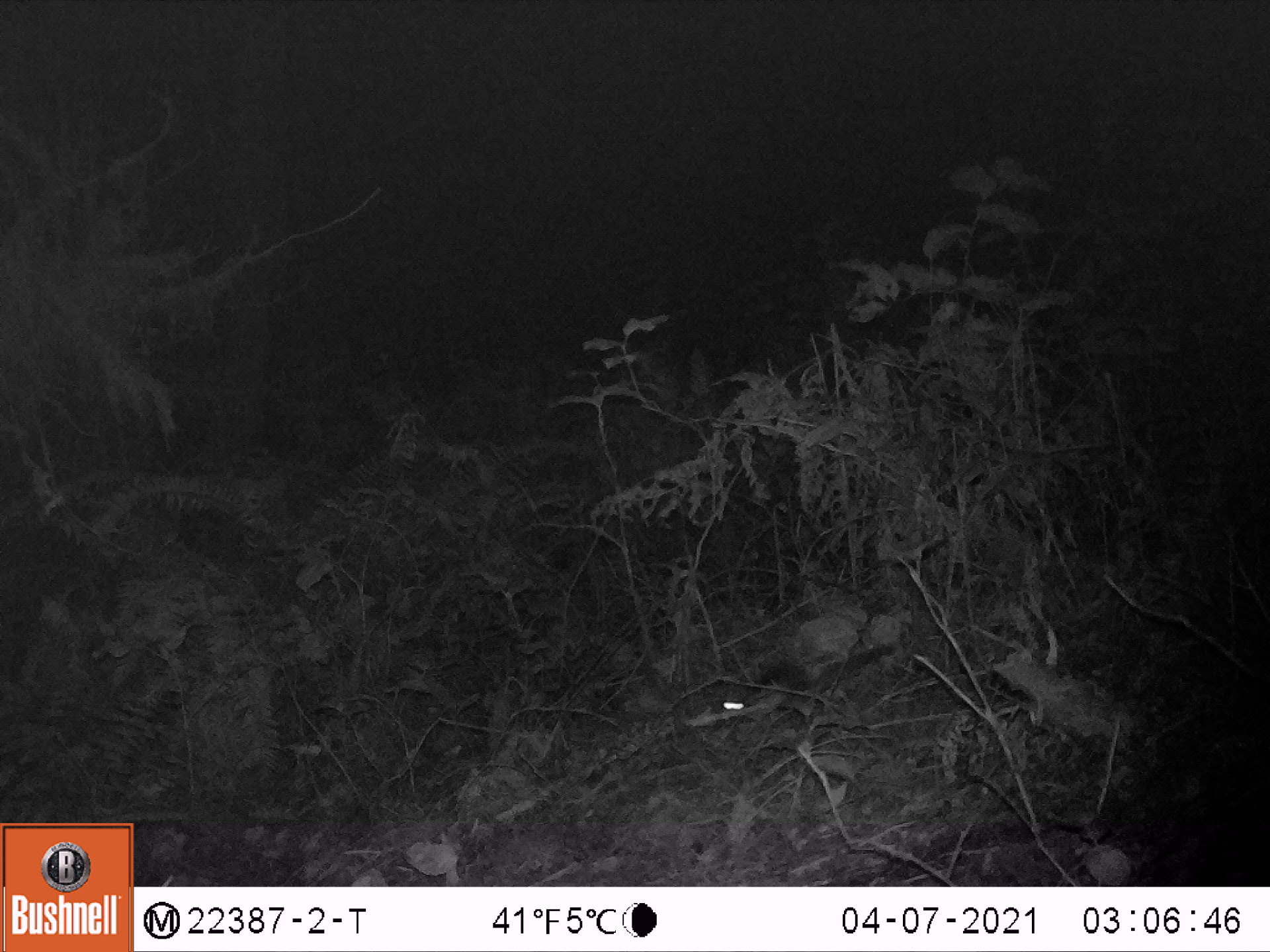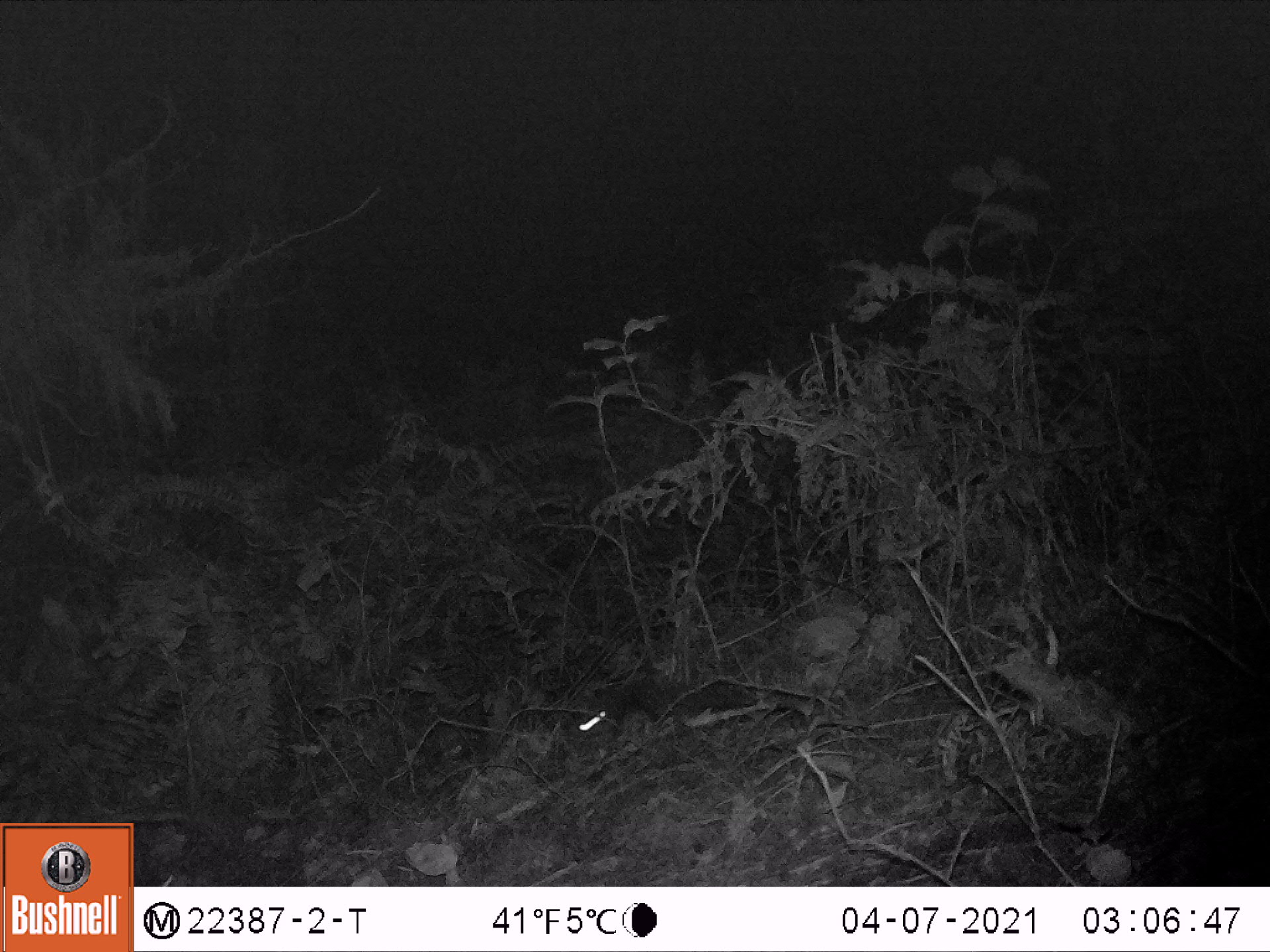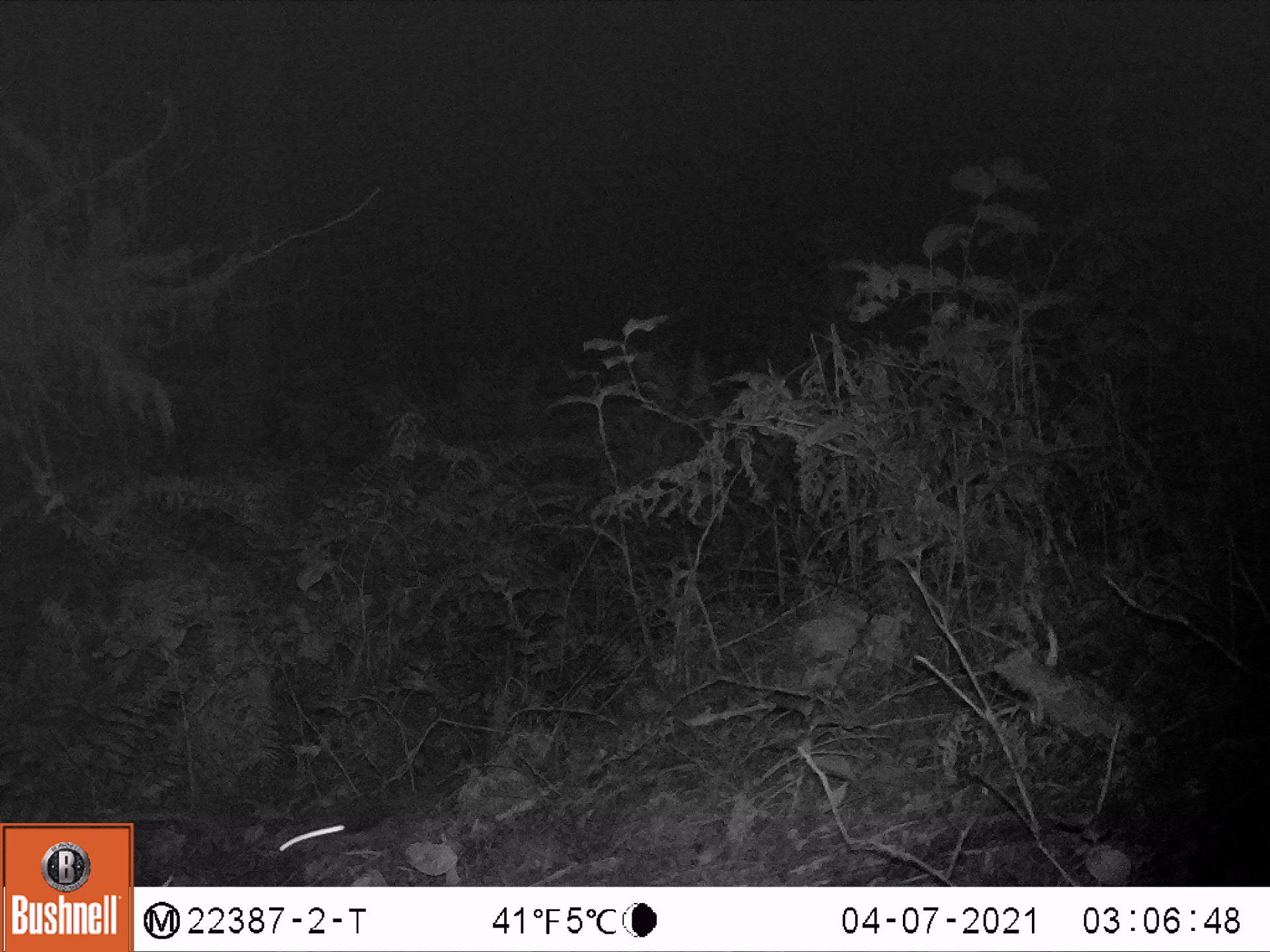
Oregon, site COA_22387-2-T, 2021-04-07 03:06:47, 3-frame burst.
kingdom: Animalia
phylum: Chordata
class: Mammalia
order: Rodentia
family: Sciuridae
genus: Glaucomys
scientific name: Glaucomys oregonensis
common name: humboldt's flying squirrel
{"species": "humboldt's flying squirrel (Glaucomys oregonensis)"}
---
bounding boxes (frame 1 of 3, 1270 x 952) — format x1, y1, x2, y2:
humboldt's flying squirrel: 710, 650, 820, 721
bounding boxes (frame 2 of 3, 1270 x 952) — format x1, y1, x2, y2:
humboldt's flying squirrel: 571, 666, 752, 743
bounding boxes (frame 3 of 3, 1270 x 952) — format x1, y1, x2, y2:
humboldt's flying squirrel: 267, 786, 411, 858